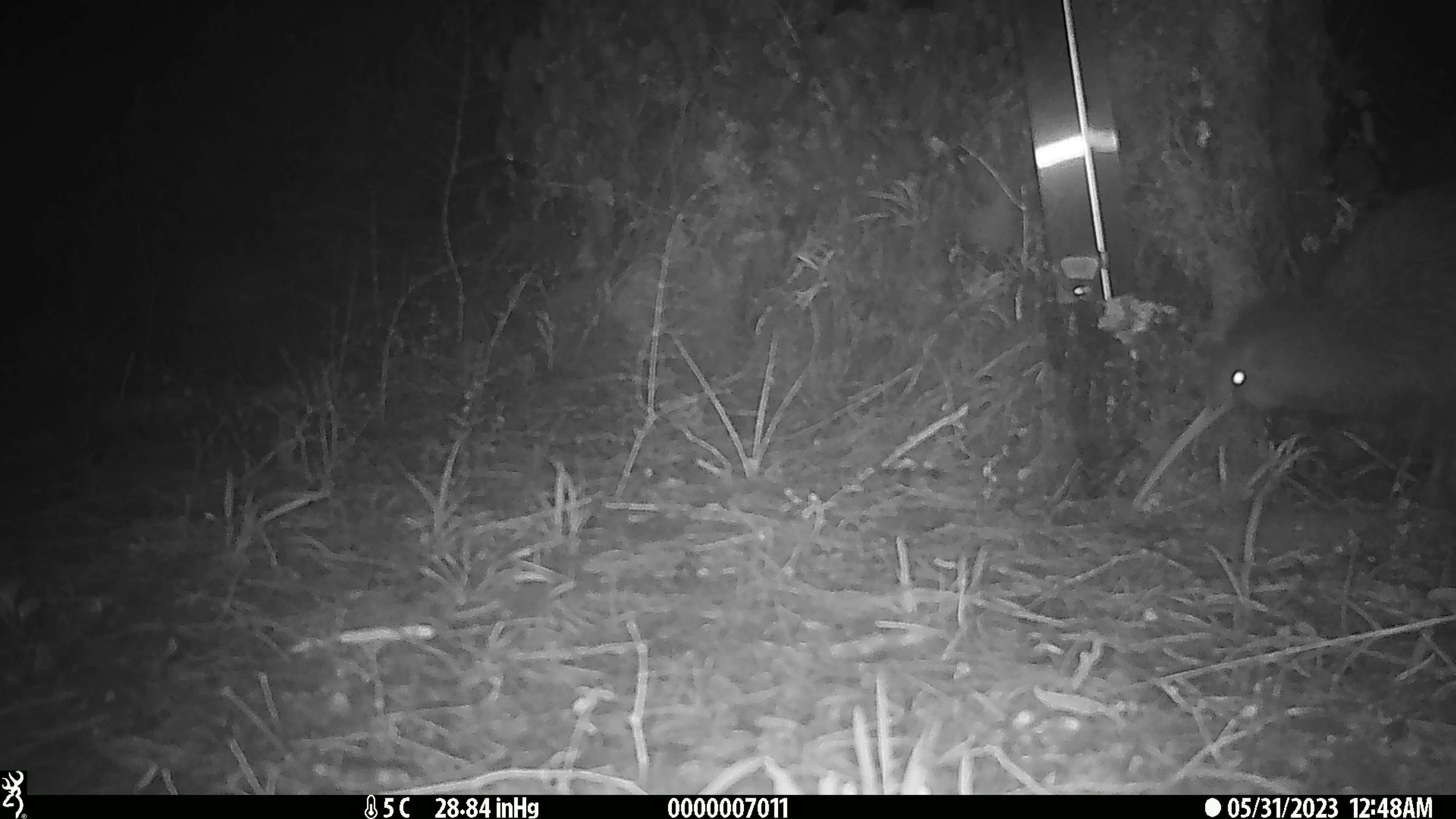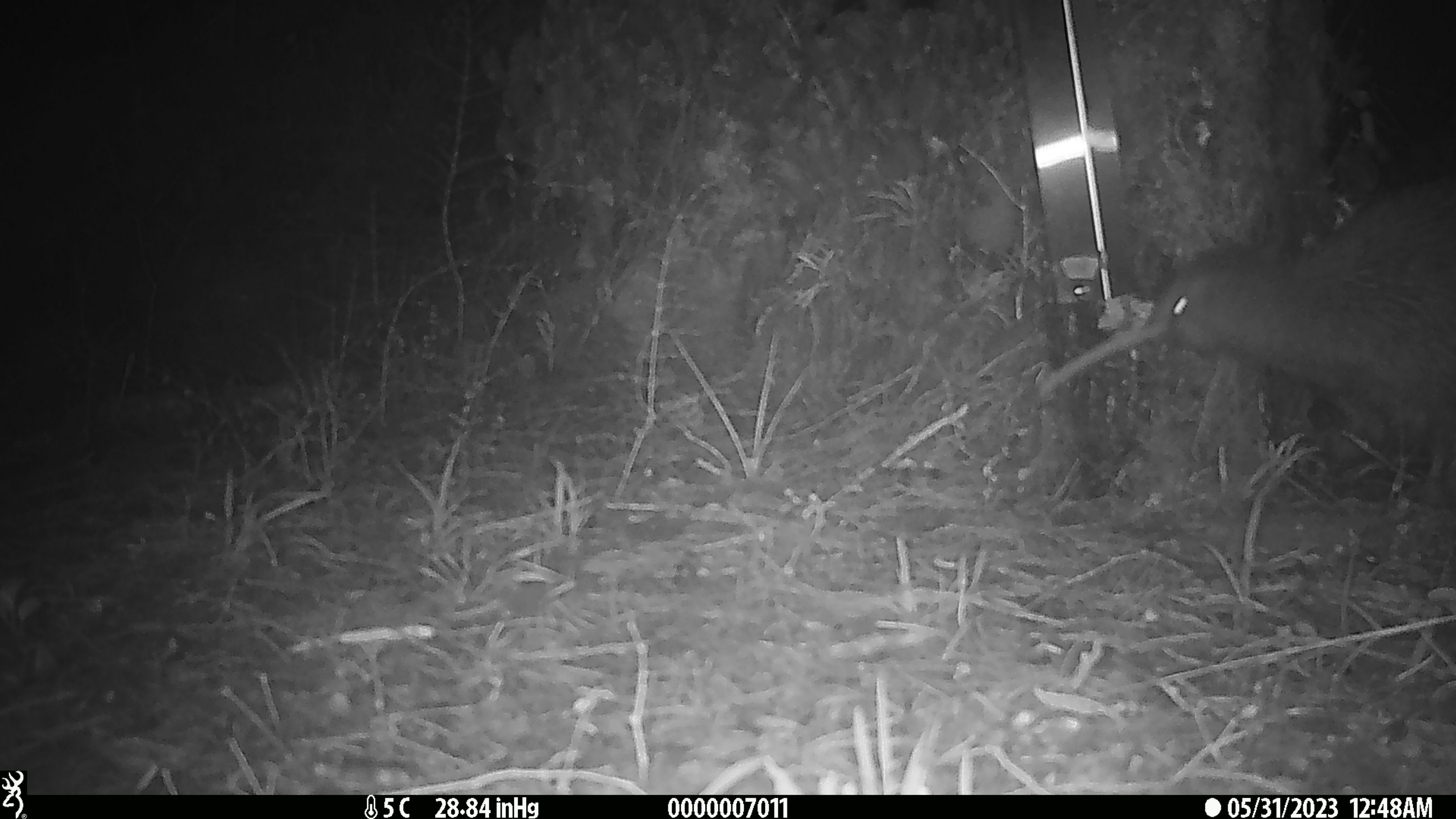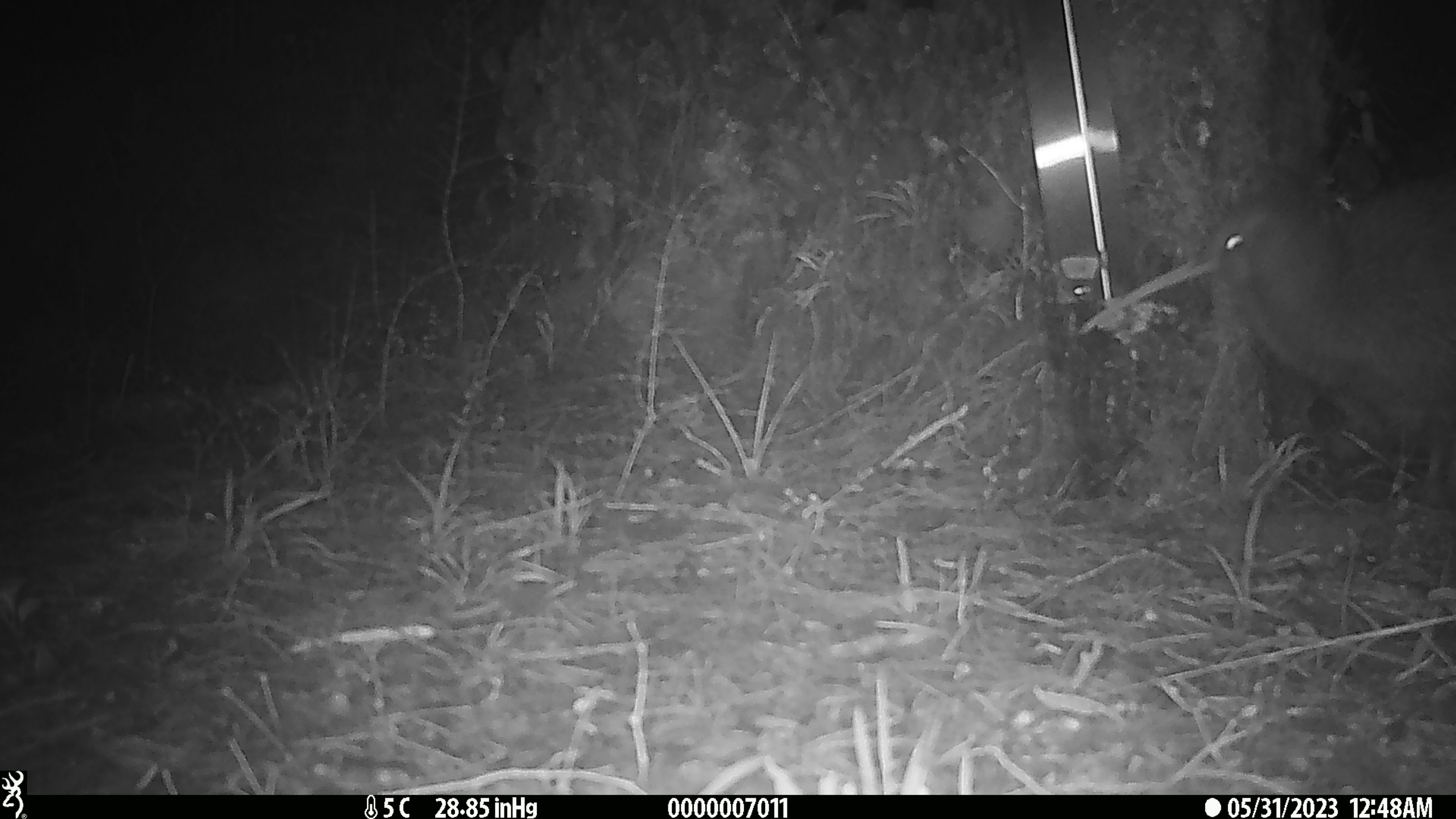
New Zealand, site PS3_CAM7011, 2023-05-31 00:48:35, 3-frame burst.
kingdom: Animalia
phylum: Chordata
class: Aves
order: Apterygiformes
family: Apterygidae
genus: Apteryx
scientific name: Apteryx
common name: kiwi